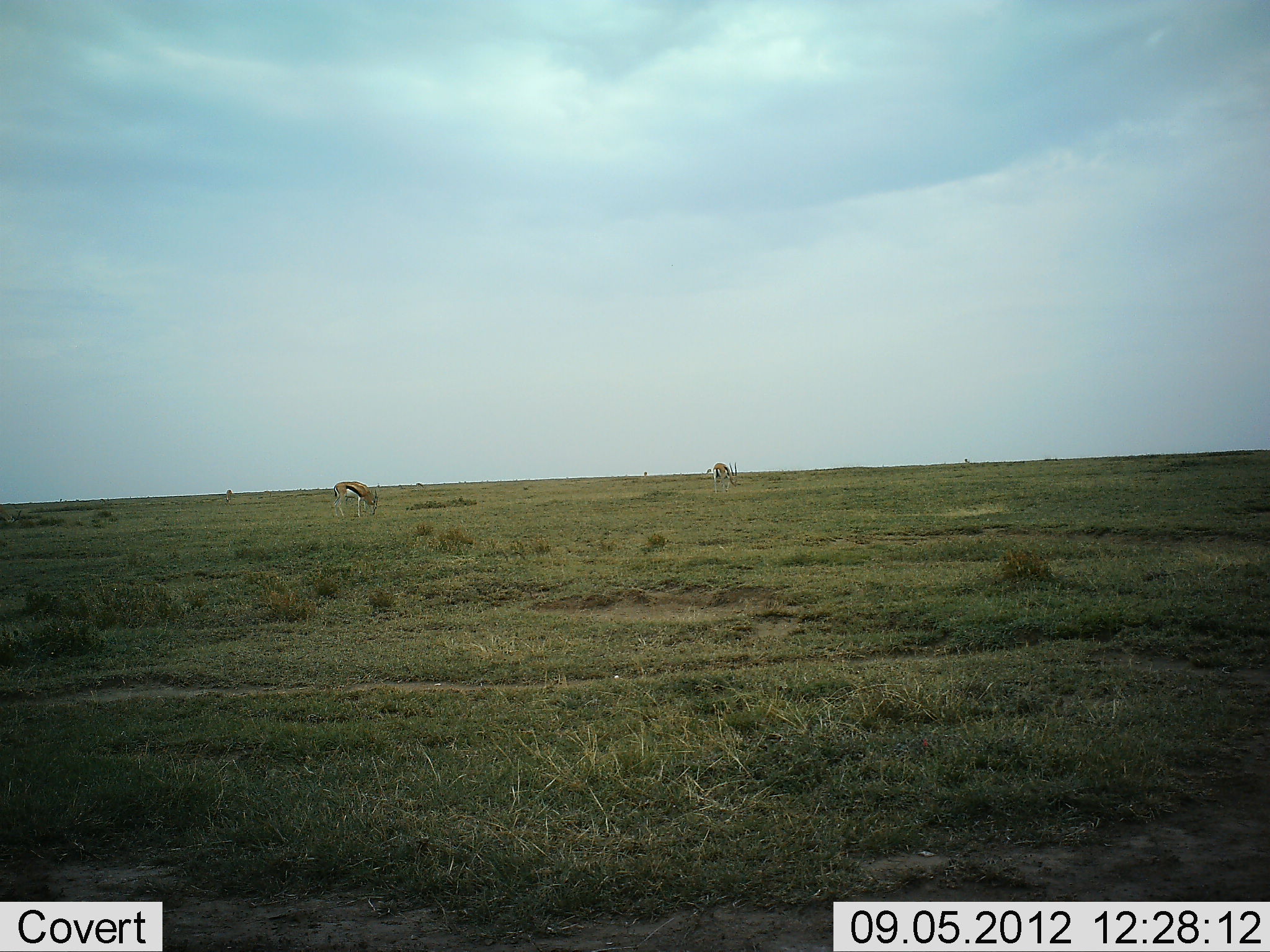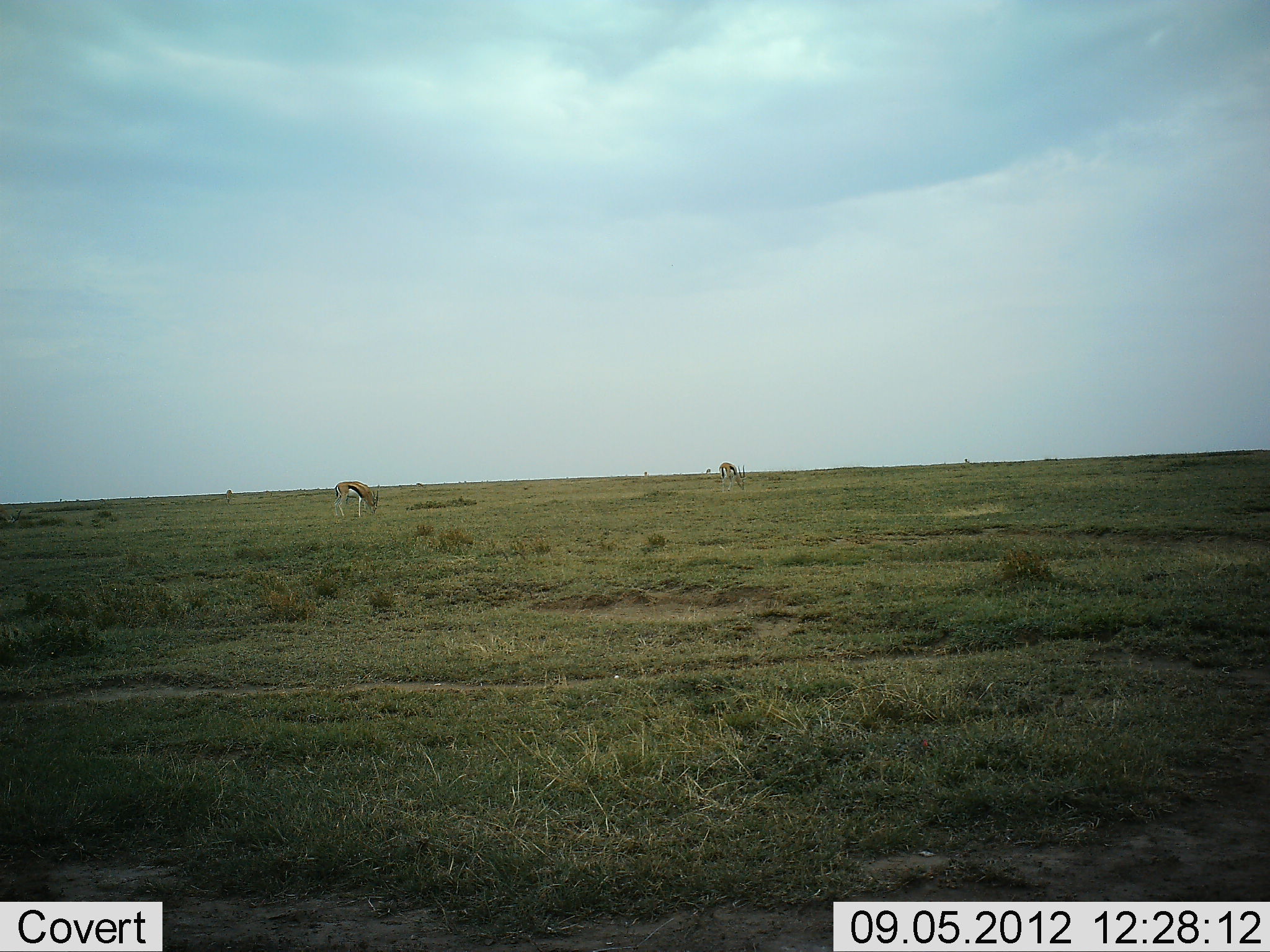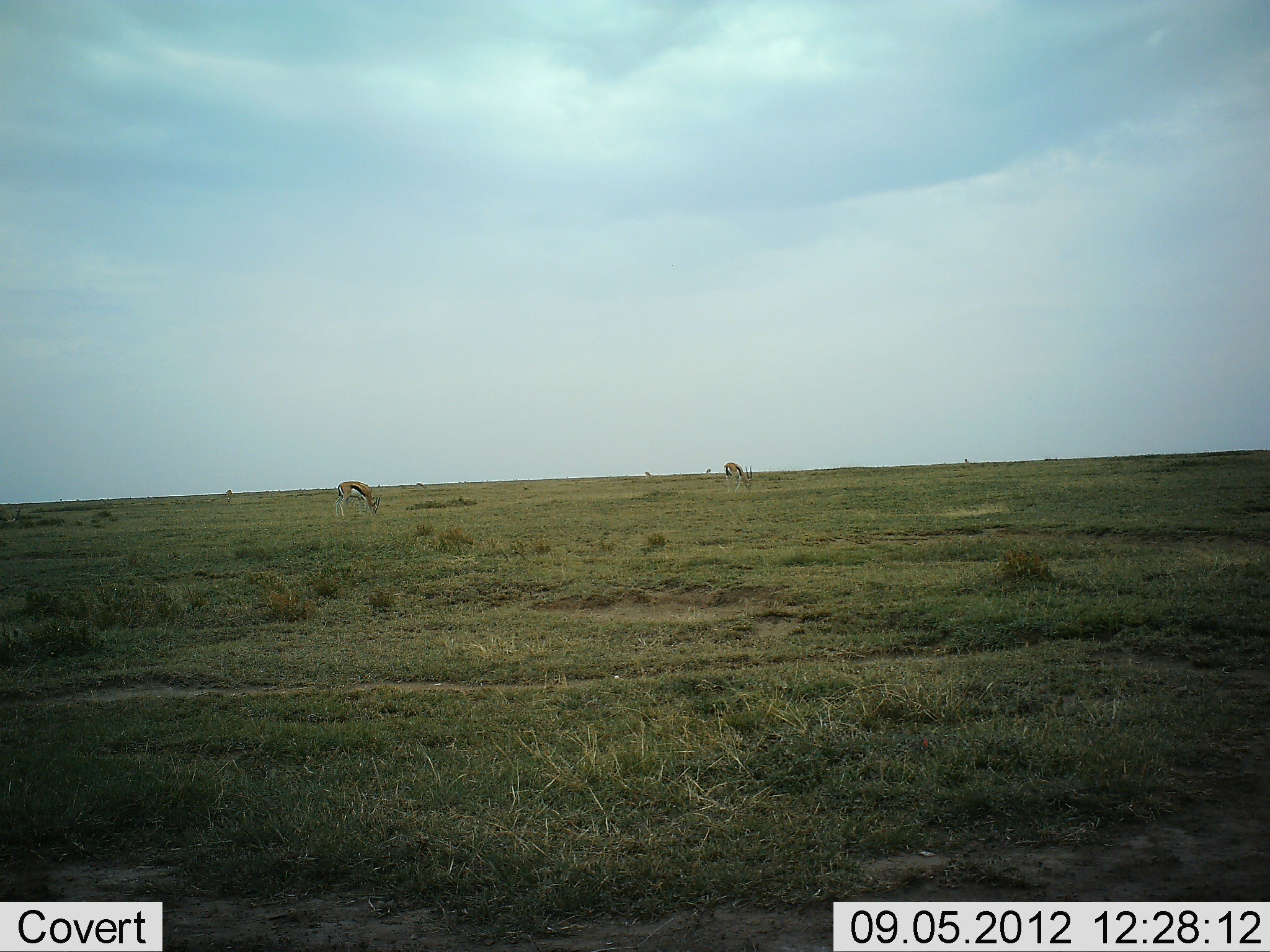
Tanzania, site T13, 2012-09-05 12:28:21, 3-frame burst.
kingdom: Animalia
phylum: Chordata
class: Mammalia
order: Artiodactyla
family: Bovidae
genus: Eudorcas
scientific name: Eudorcas thomsonii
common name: thomson's gazelle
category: gazellethomsons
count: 2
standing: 10%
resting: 0%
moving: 20%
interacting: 0%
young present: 0%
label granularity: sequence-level